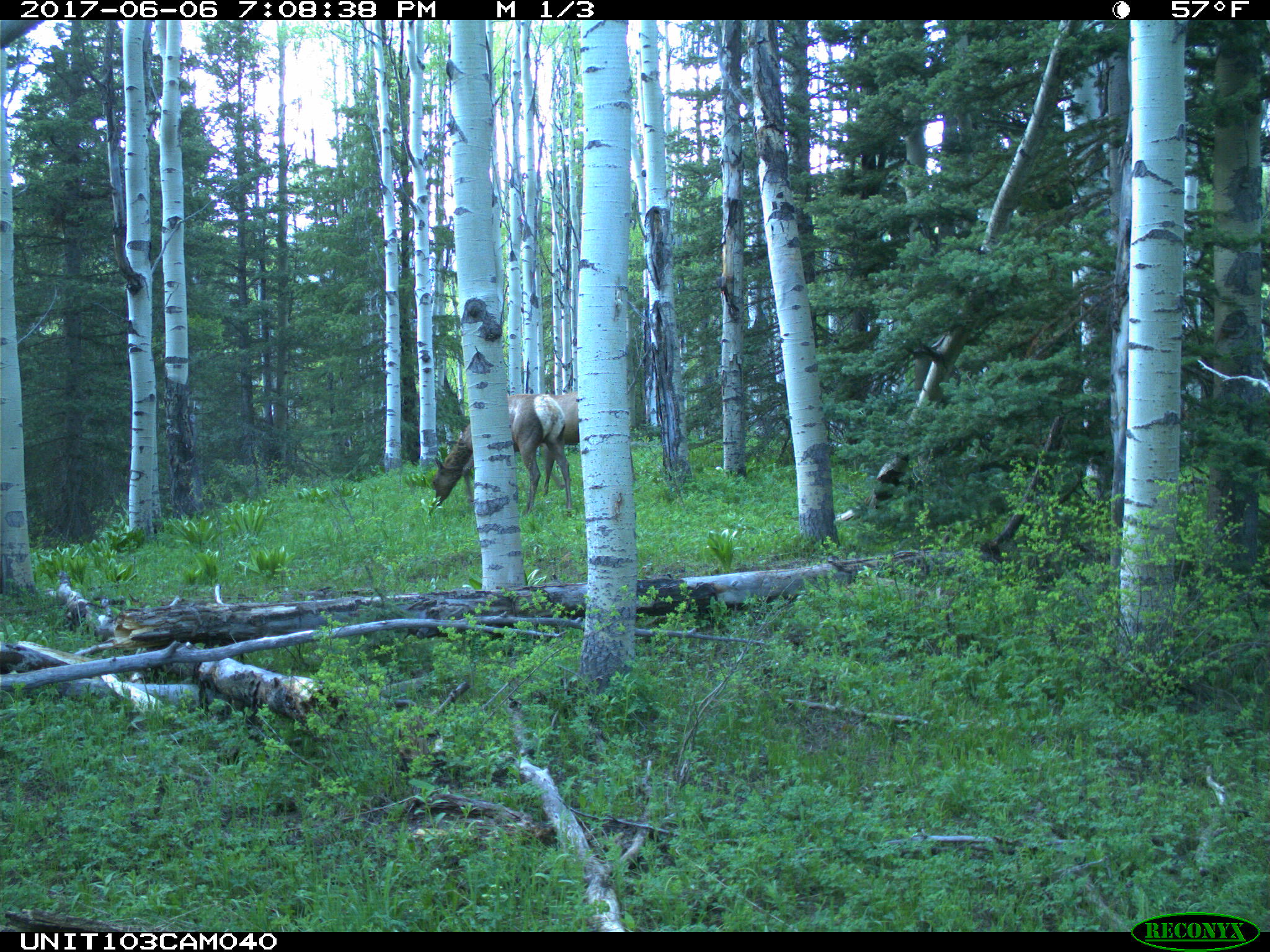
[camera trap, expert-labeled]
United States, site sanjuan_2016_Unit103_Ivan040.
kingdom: Animalia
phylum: Chordata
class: Mammalia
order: Artiodactyla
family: Cervidae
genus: Cervus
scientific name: Cervus elaphus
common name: red deer